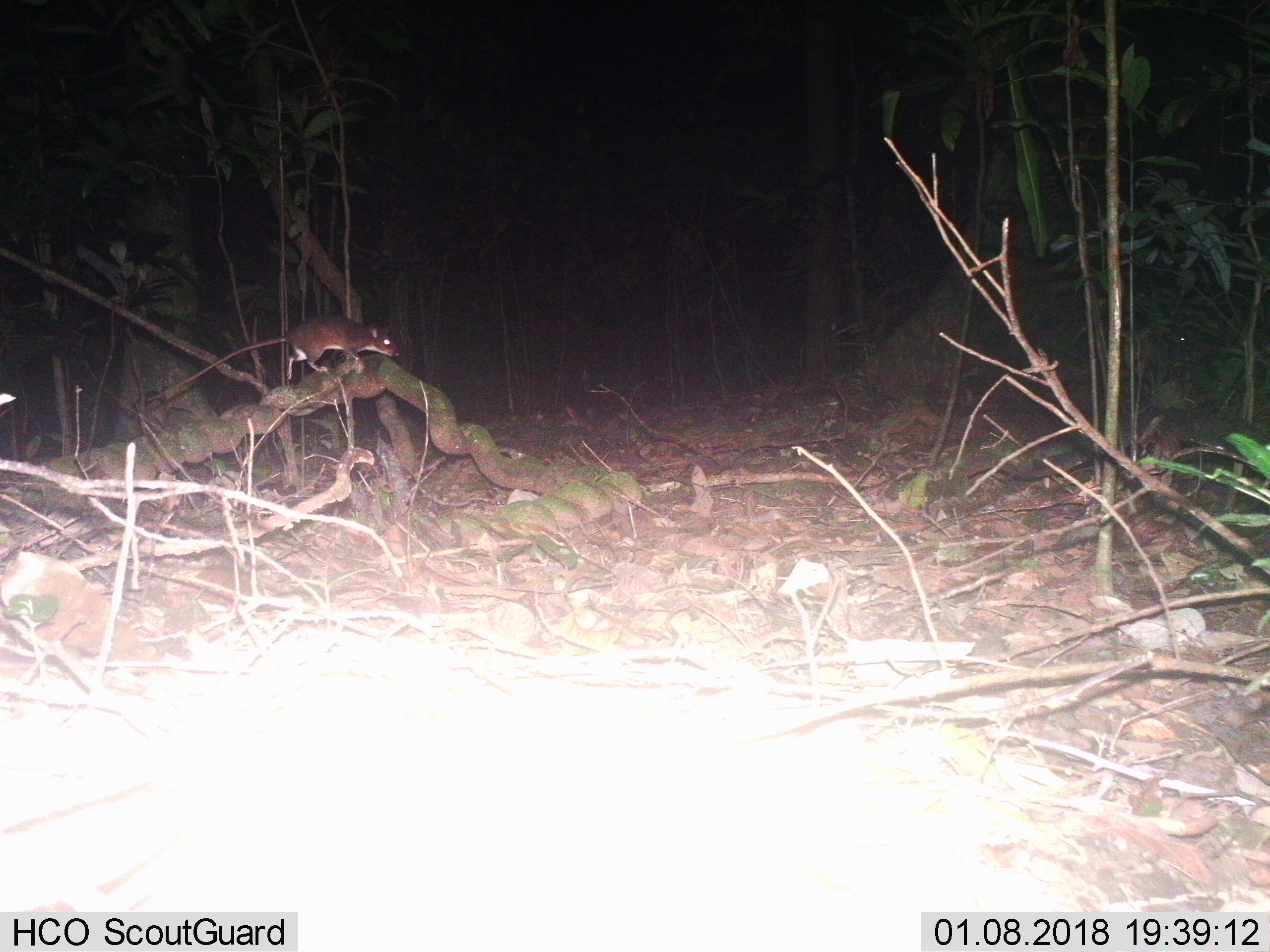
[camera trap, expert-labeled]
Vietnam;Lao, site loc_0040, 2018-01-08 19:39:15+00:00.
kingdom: Animalia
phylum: Chordata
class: Mammalia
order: Rodentia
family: Muridae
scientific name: Muridae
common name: old-world mice and rats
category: unidentified murid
Unidentified murid (old-world mice and rats) (Muridae). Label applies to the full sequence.